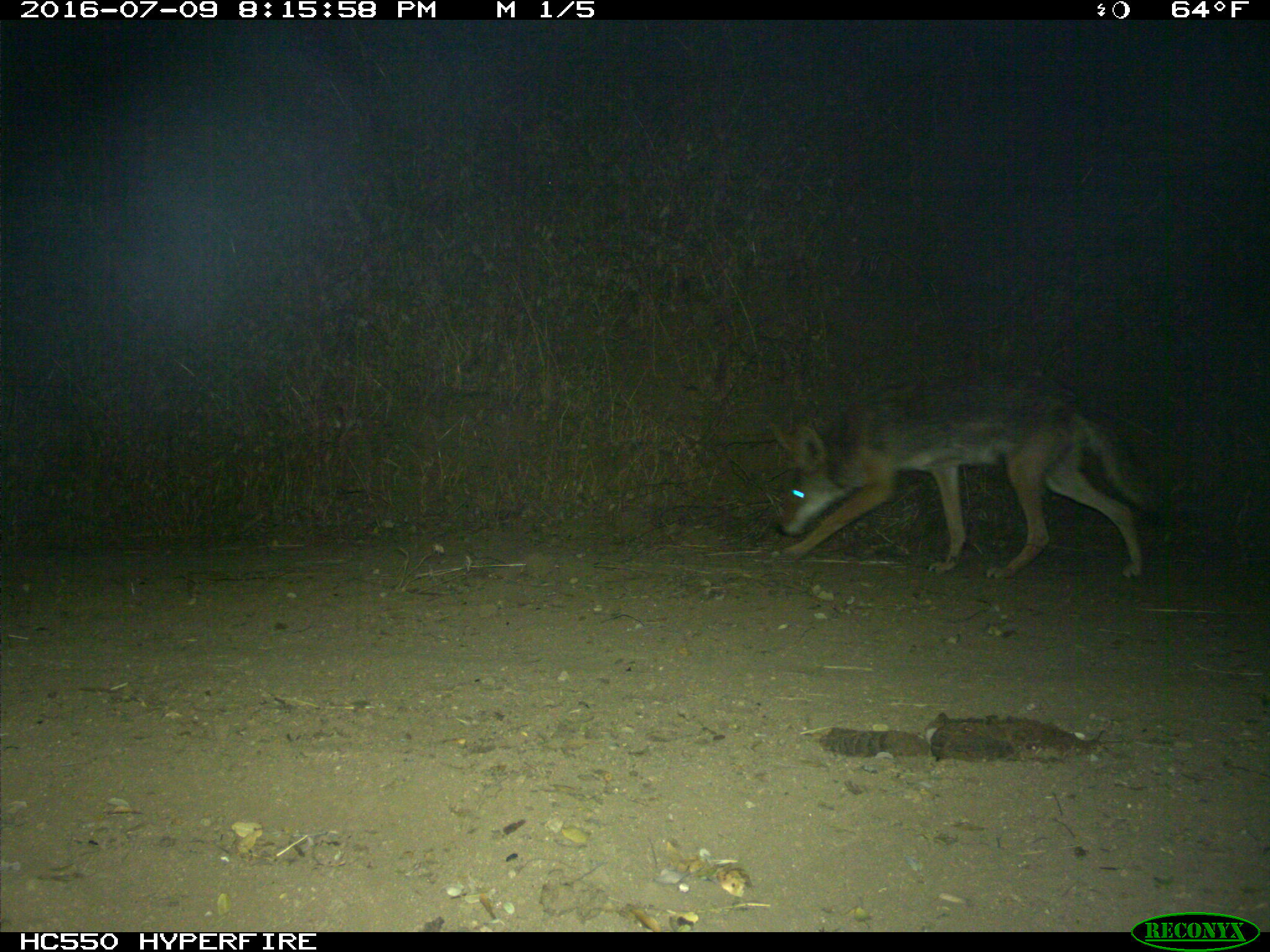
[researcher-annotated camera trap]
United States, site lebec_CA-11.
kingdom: Animalia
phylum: Chordata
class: Mammalia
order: Carnivora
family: Canidae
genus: Canis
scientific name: Canis latrans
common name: coyote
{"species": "Canis latrans (coyote)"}